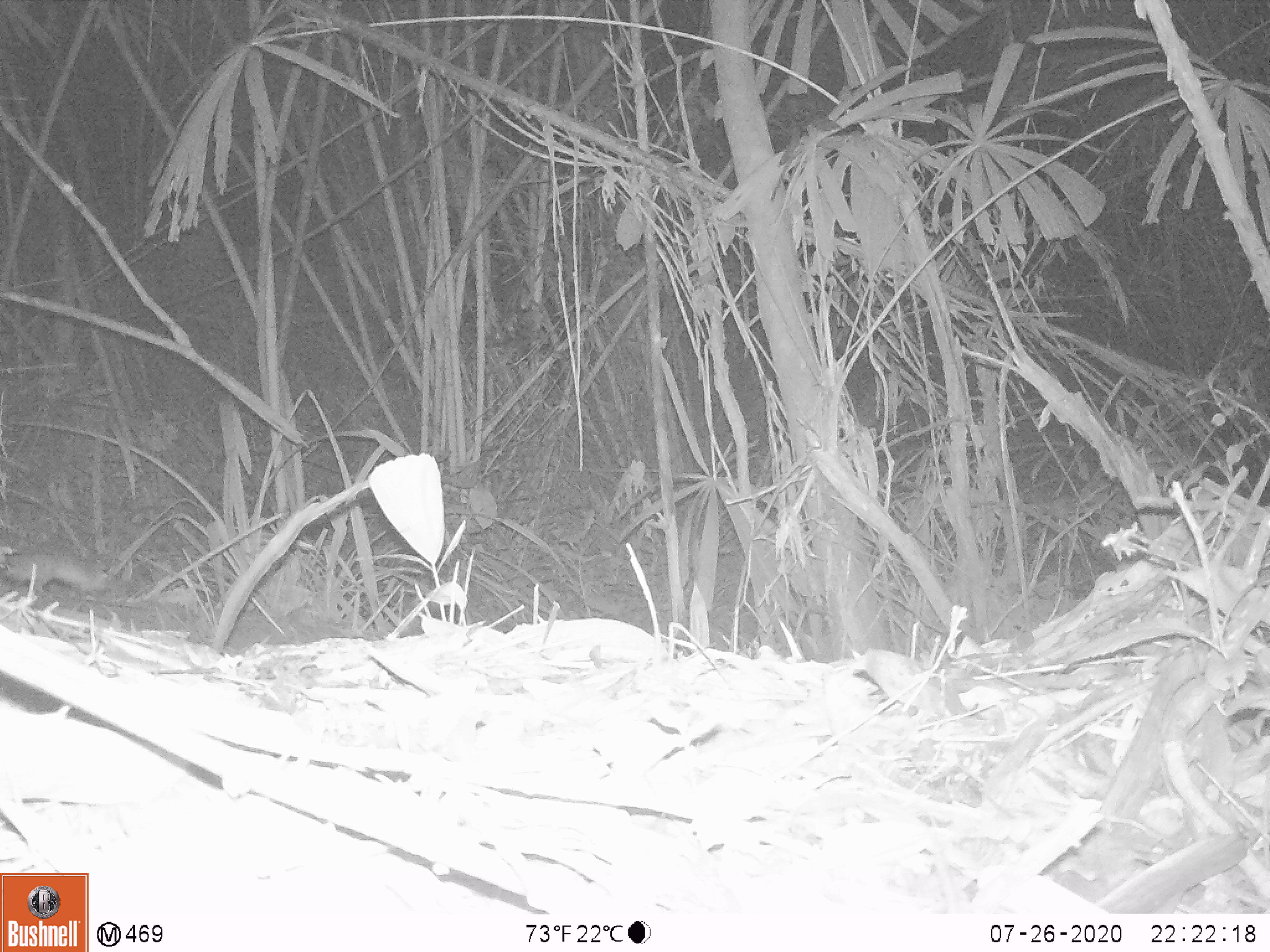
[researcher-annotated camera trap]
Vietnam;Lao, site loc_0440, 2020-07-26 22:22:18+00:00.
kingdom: Animalia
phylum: Chordata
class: Mammalia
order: Rodentia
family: Muridae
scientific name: Muridae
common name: old-world mice and rats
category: unidentified murid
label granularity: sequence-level